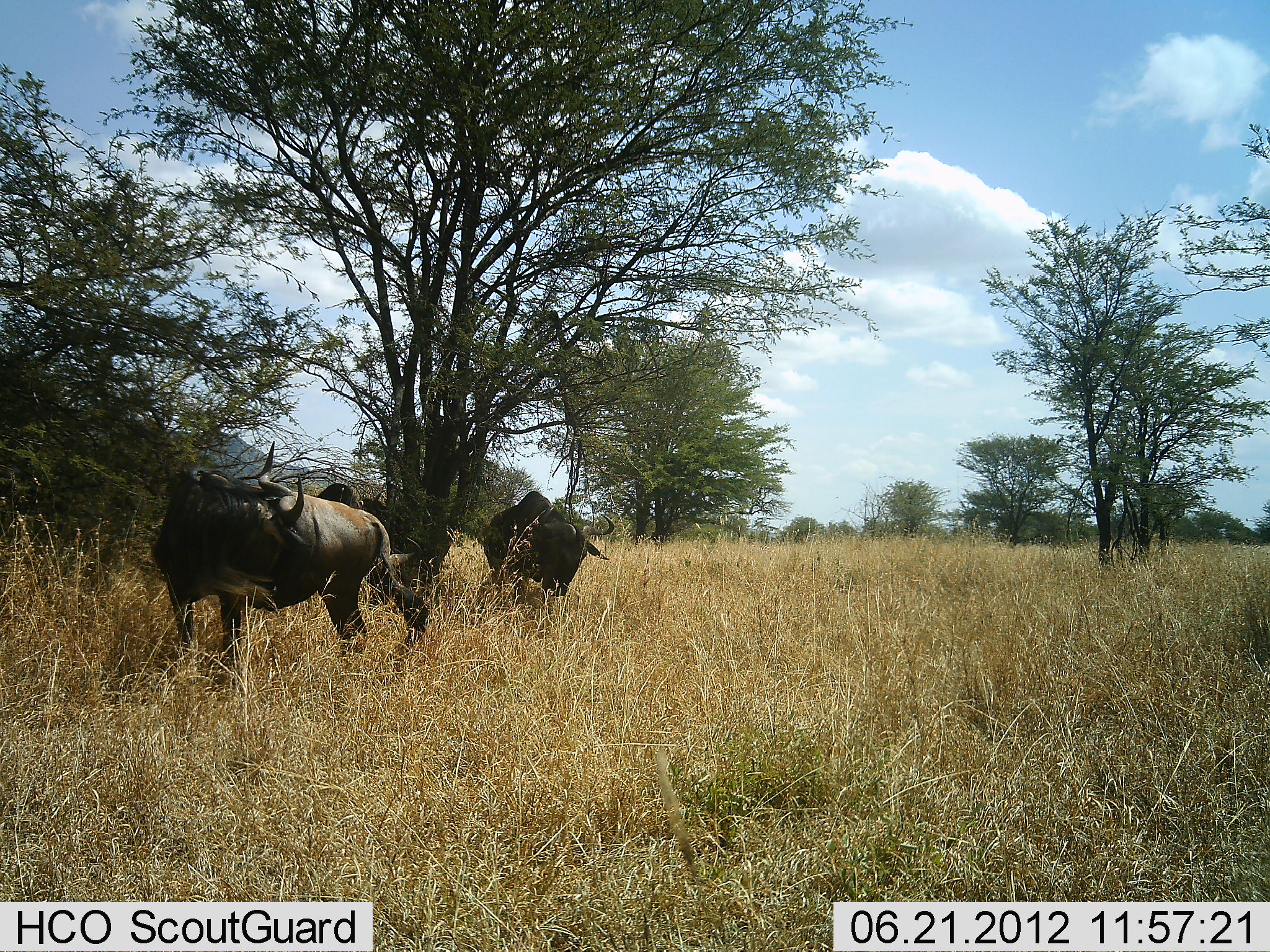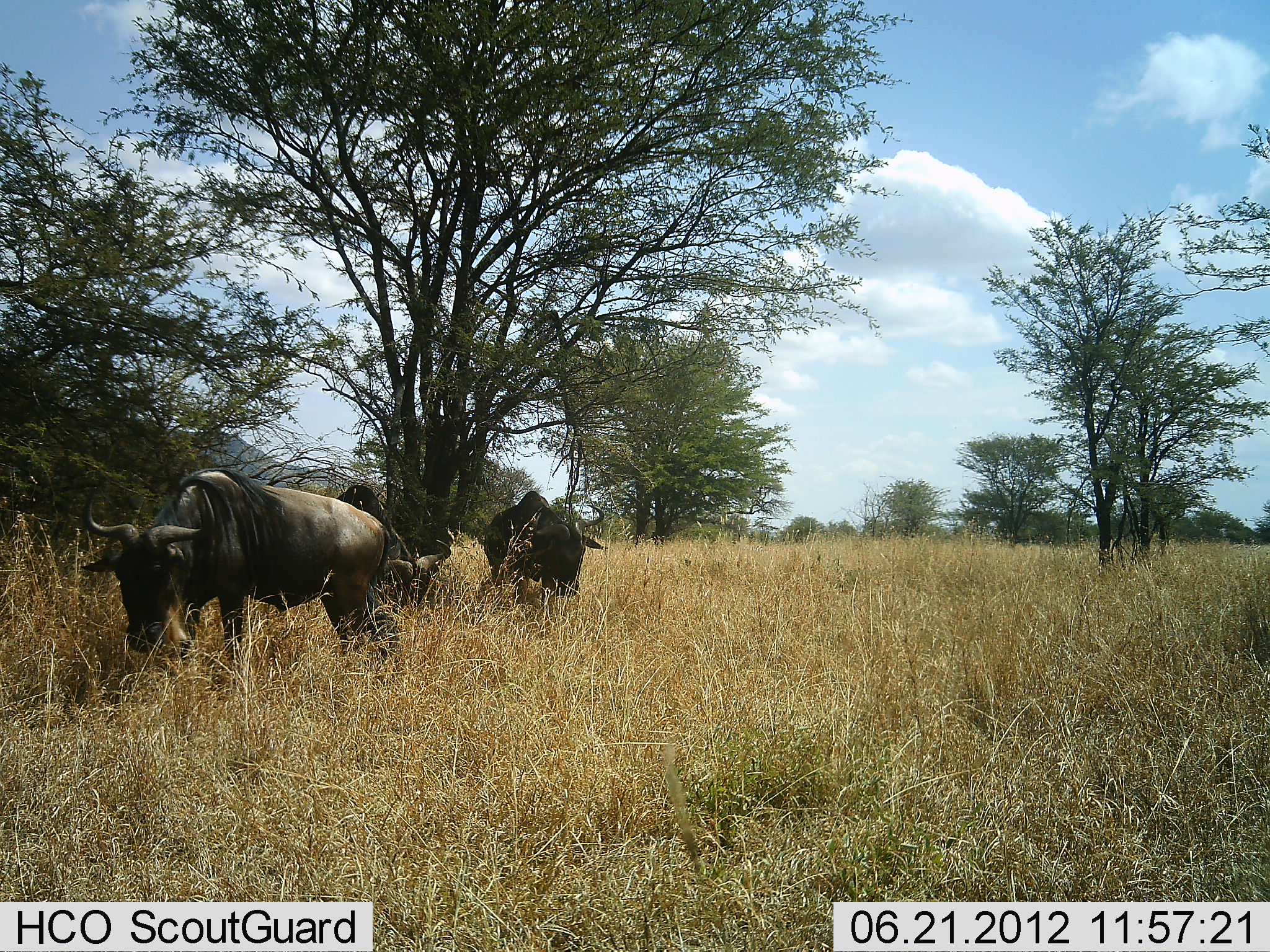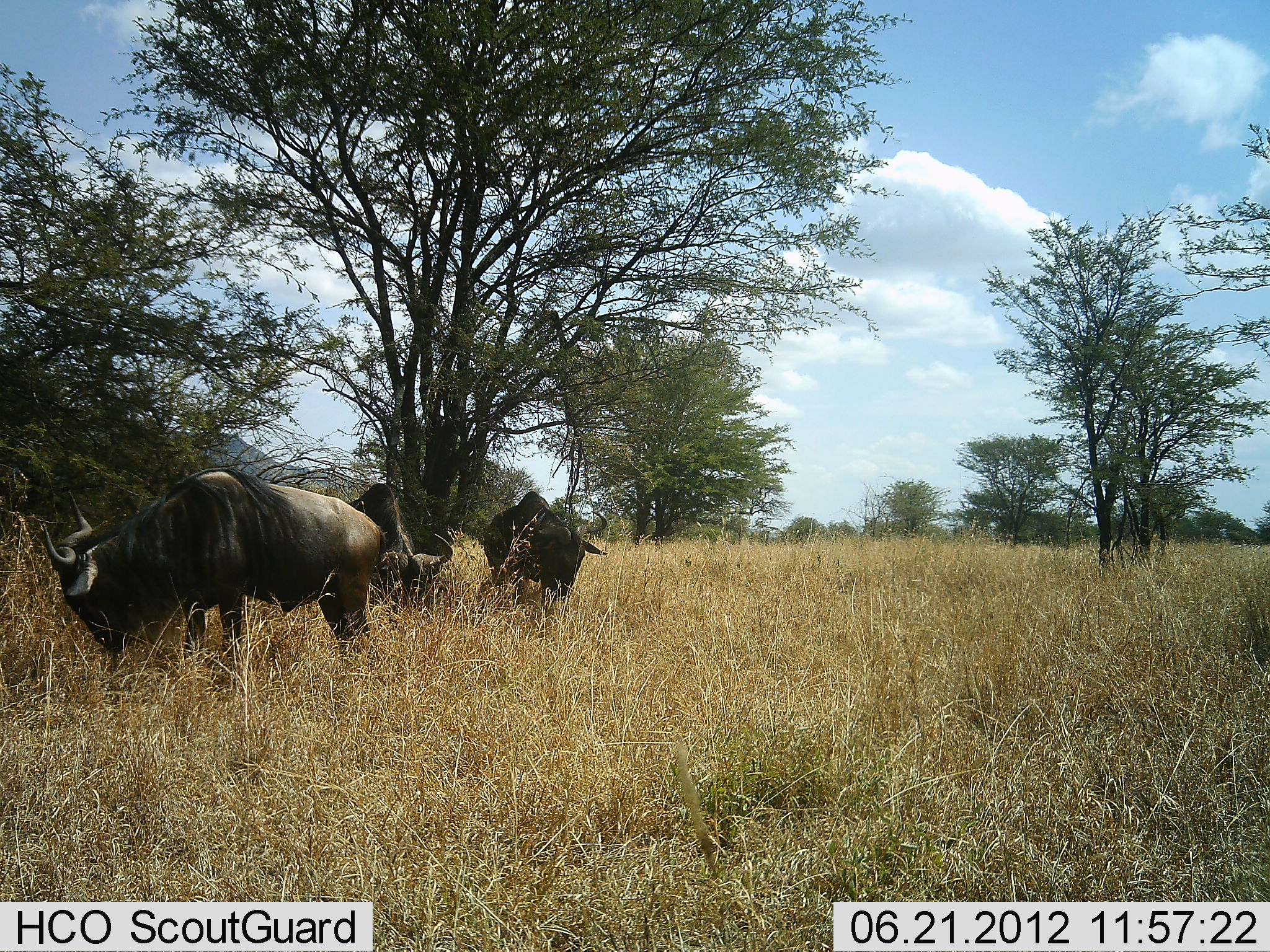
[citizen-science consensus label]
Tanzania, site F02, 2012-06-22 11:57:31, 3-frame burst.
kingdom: Animalia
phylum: Chordata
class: Mammalia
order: Artiodactyla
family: Bovidae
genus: Connochaetes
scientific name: Connochaetes taurinus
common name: blue wildebeest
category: wildebeest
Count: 3.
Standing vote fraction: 50%.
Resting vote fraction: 0%.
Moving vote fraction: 10%.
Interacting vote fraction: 0%.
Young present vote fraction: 0%.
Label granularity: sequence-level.